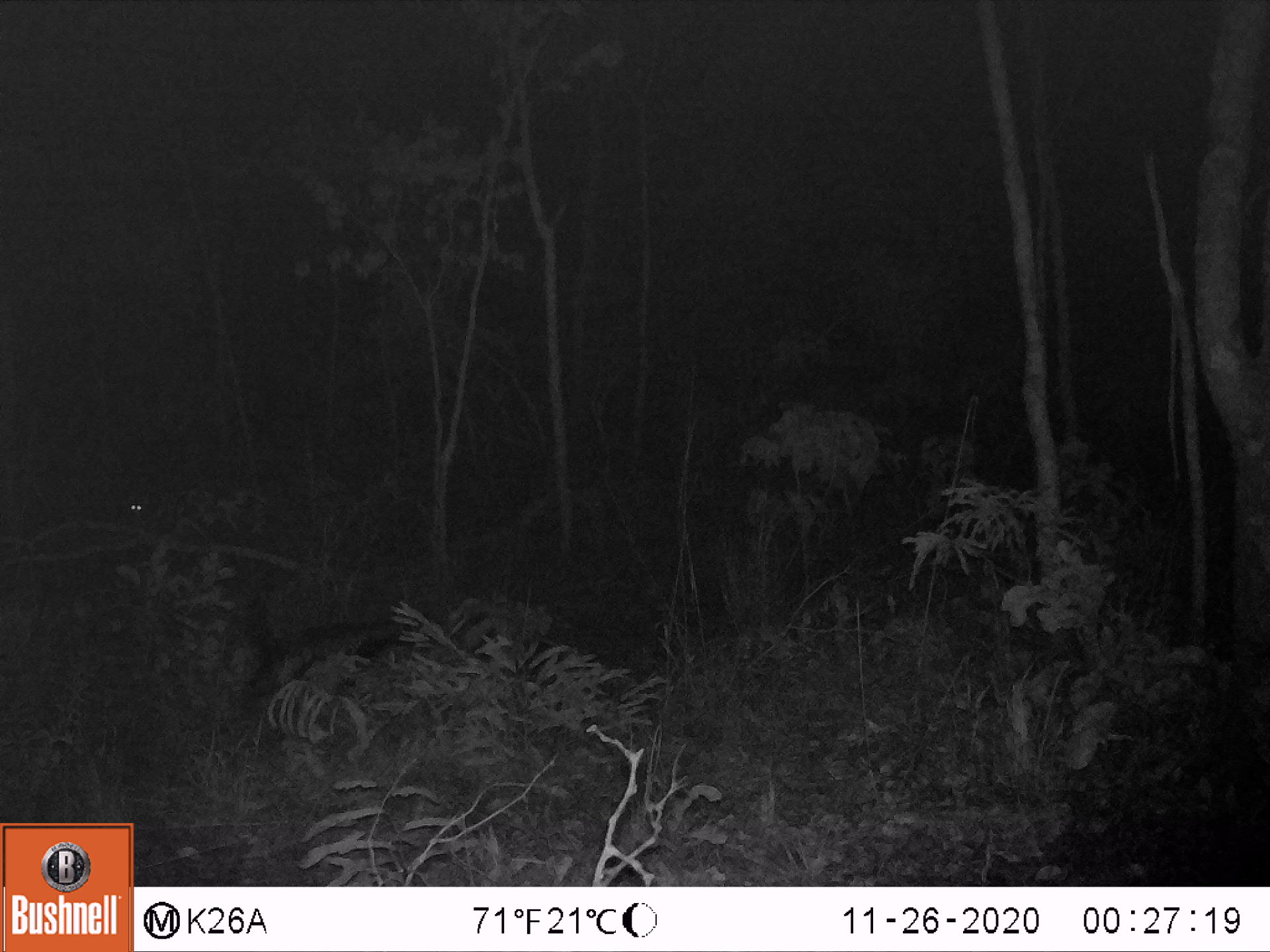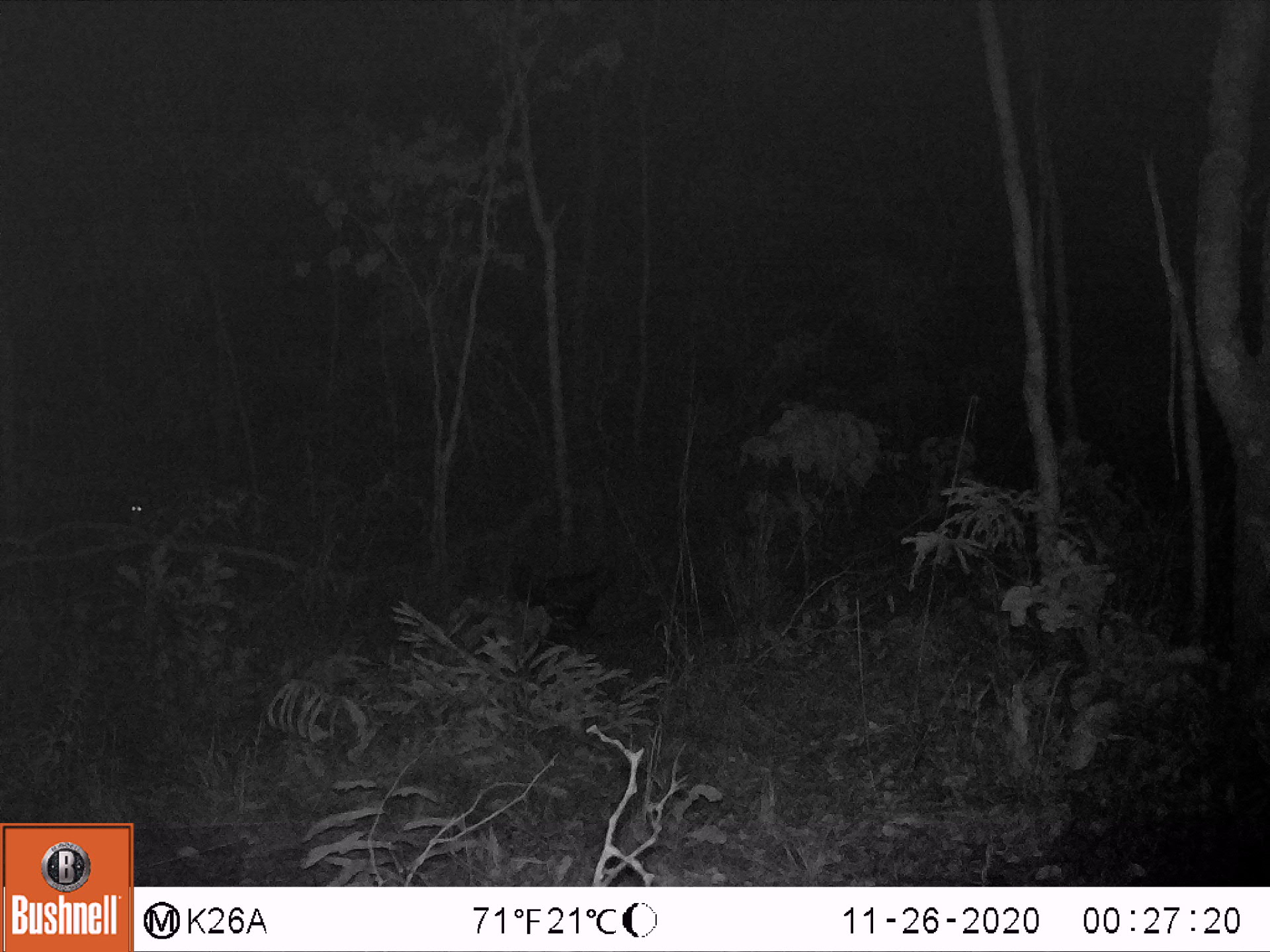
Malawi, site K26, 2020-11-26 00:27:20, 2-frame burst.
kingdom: Animalia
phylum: Chordata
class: Mammalia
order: Carnivora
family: Mustelidae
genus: Mellivora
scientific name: Mellivora capensis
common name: honey badger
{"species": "honey badger (Mellivora capensis)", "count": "1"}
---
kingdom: Animalia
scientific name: Animalia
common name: other animal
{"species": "other animal (Animalia)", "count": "1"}